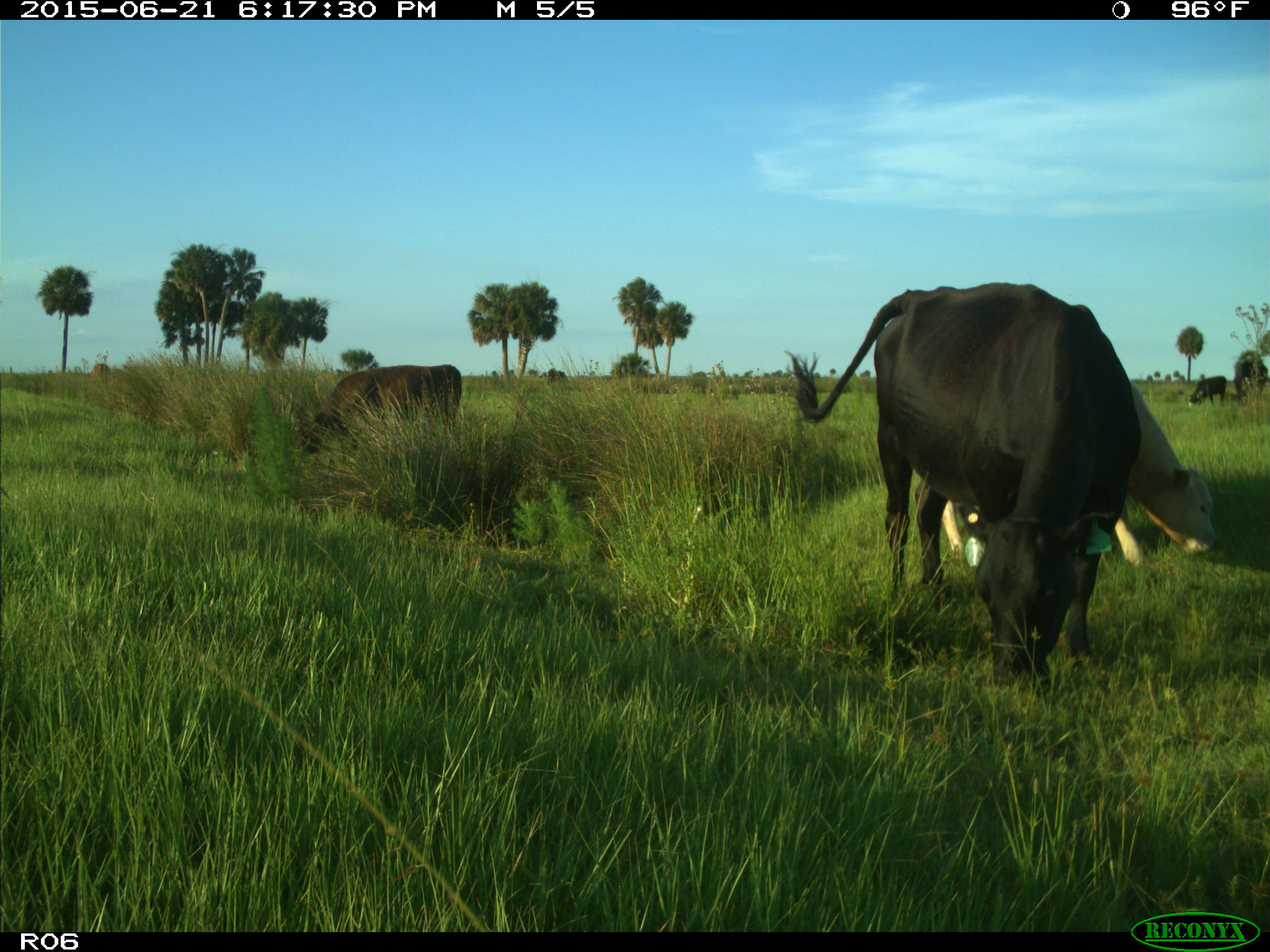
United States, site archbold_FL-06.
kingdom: Animalia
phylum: Chordata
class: Mammalia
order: Artiodactyla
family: Bovidae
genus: Bos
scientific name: Bos taurus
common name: domestic cow